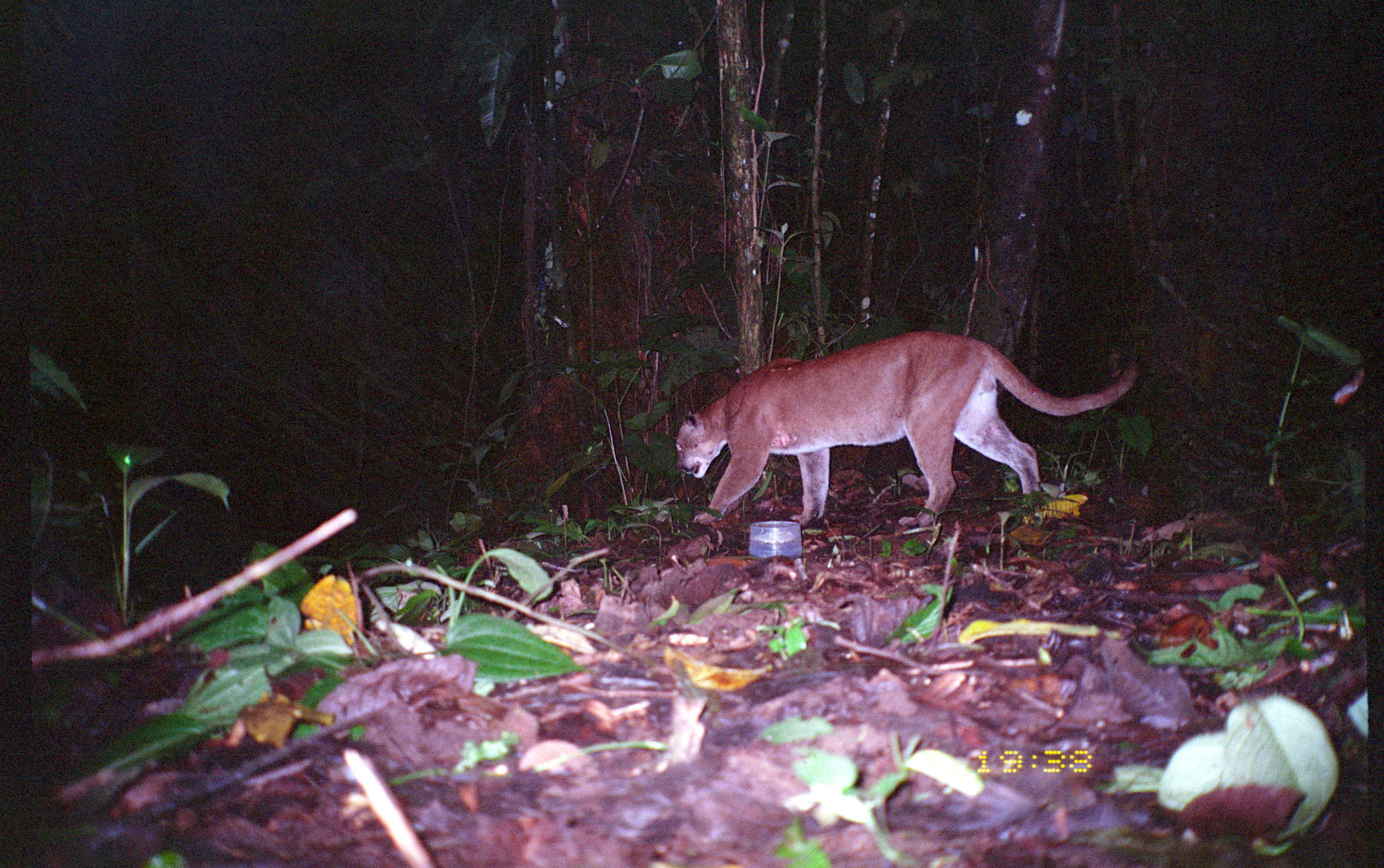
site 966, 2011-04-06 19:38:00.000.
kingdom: Animalia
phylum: Chordata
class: Mammalia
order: Carnivora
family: Felidae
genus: Puma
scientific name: Puma concolor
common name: mountain lion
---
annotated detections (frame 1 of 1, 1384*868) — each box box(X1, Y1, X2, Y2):
puma concolor: box(675, 331, 1142, 529)